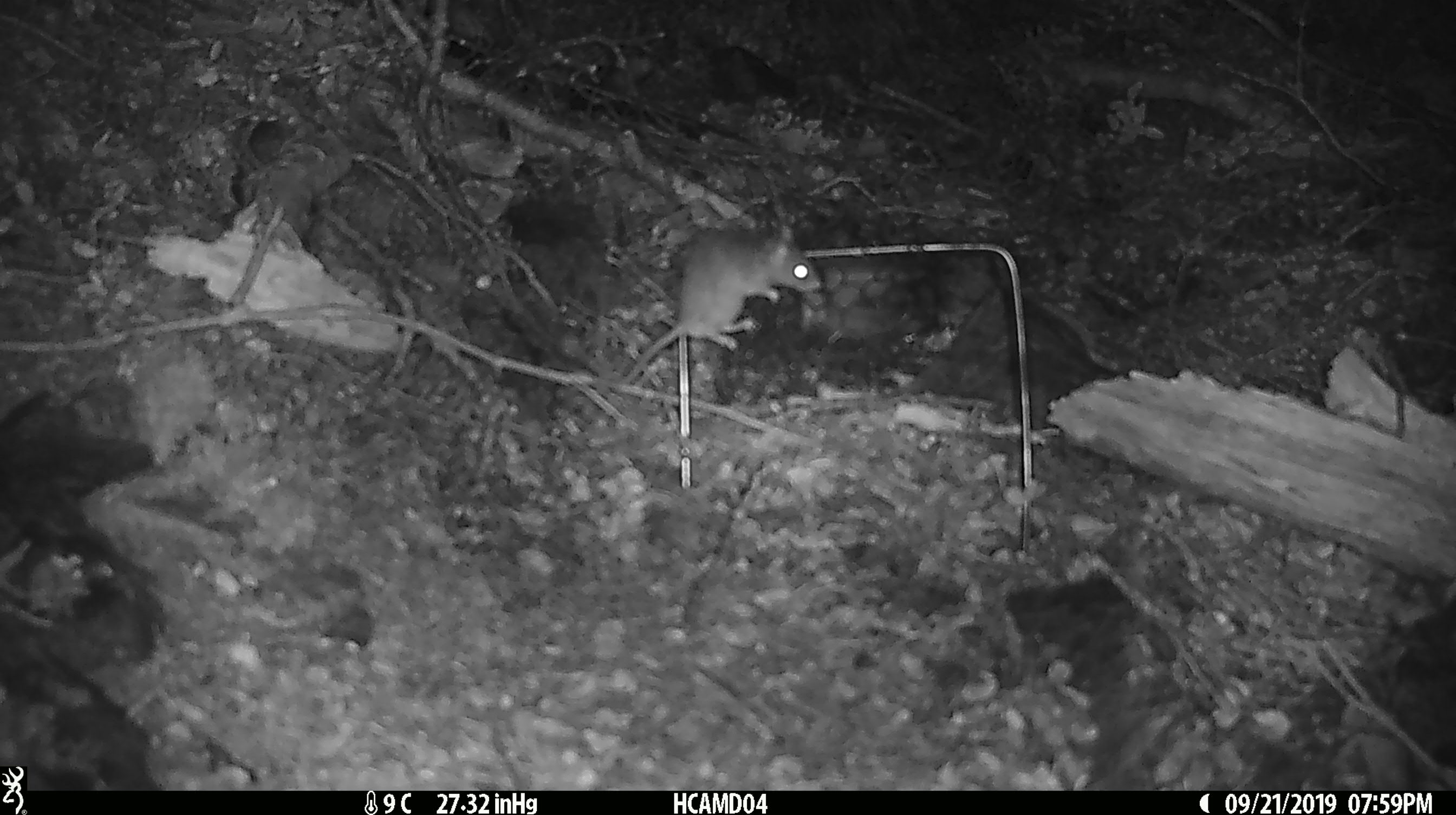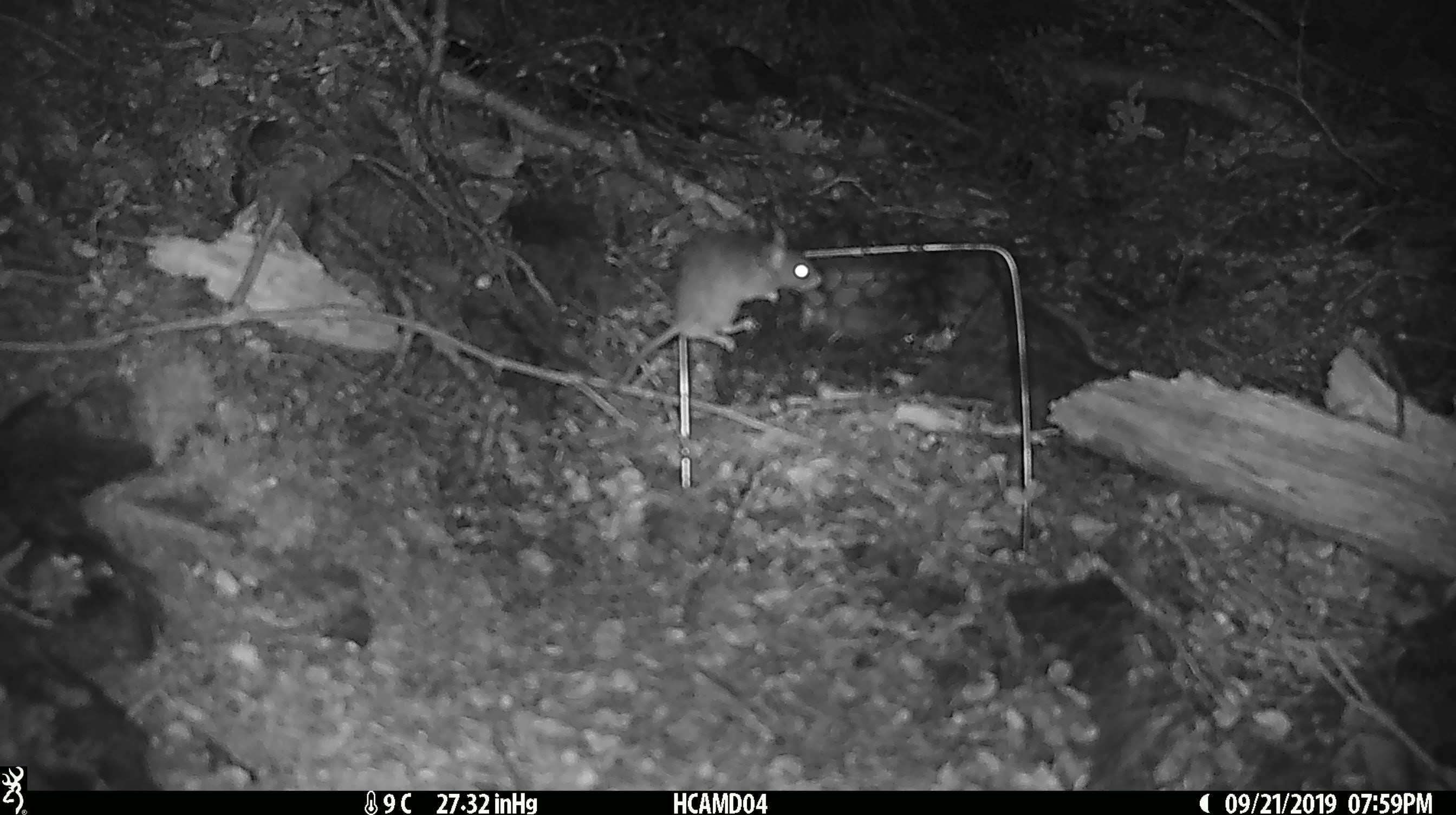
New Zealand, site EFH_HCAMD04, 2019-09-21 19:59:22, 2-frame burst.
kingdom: Animalia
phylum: Chordata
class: Mammalia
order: Rodentia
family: Muridae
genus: Mus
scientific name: Mus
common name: mouse